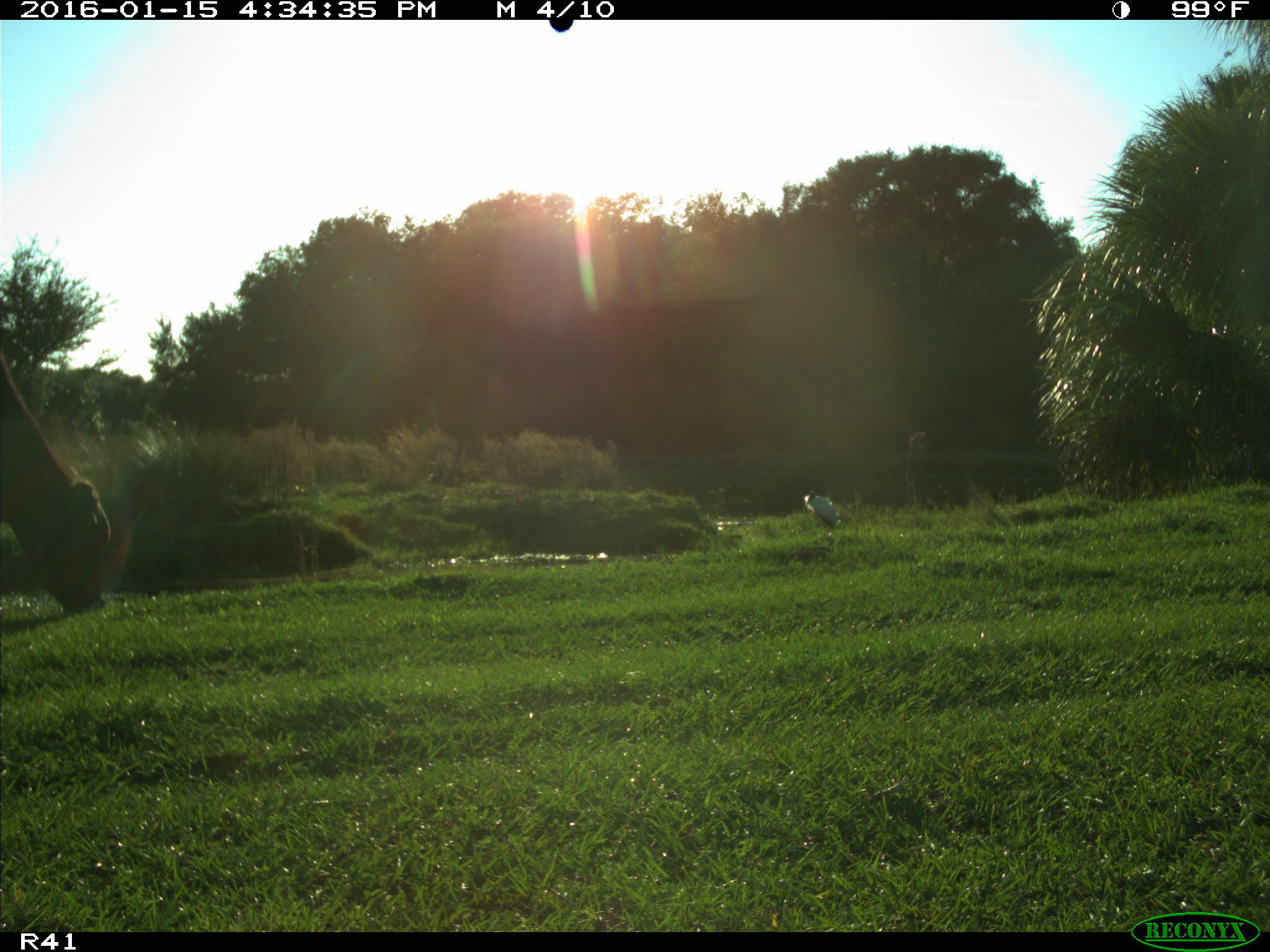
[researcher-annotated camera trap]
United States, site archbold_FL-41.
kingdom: Animalia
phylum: Chordata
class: Mammalia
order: Artiodactyla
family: Bovidae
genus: Bos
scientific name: Bos taurus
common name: domestic cow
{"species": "Bos taurus (domestic cow)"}